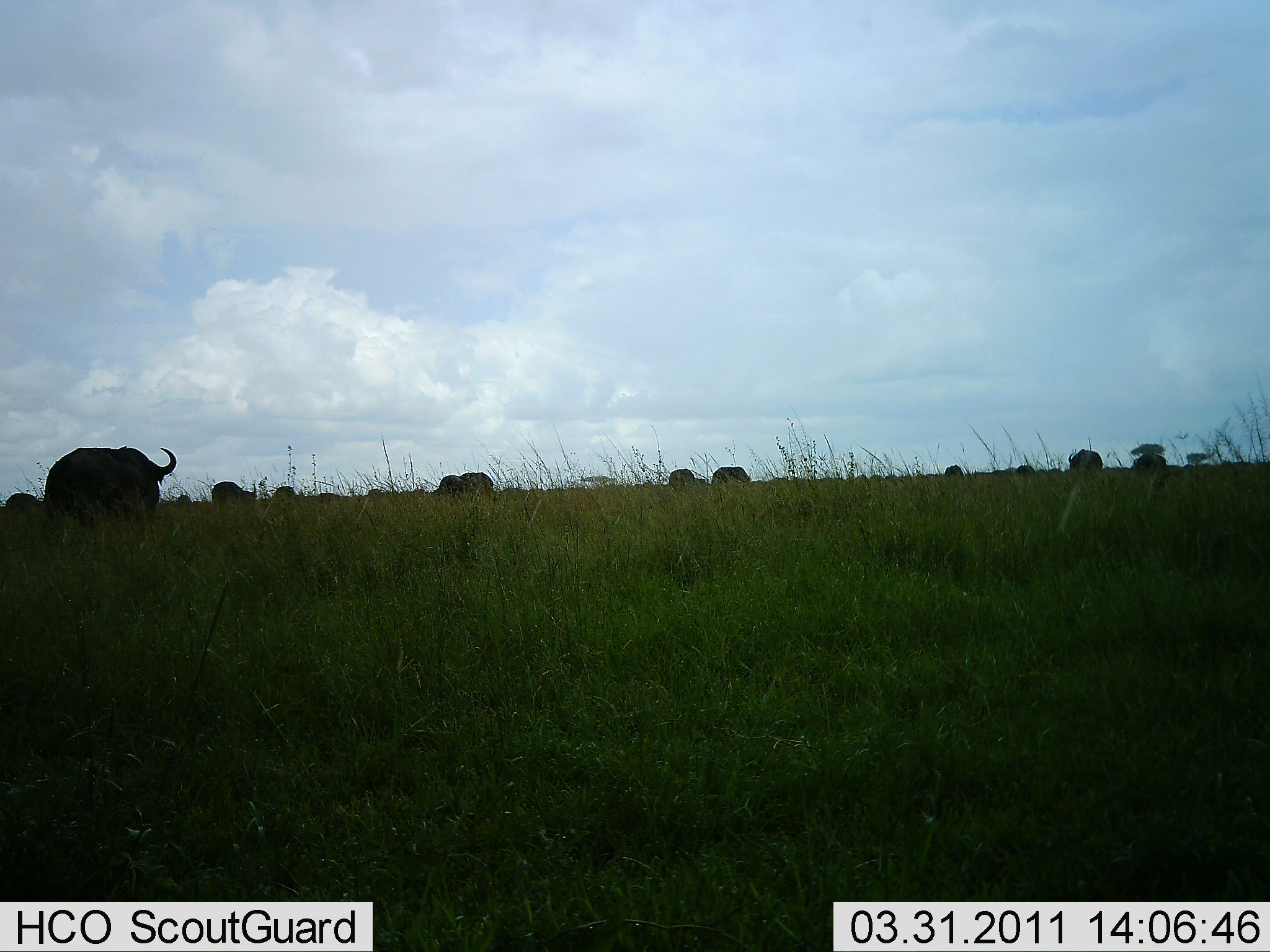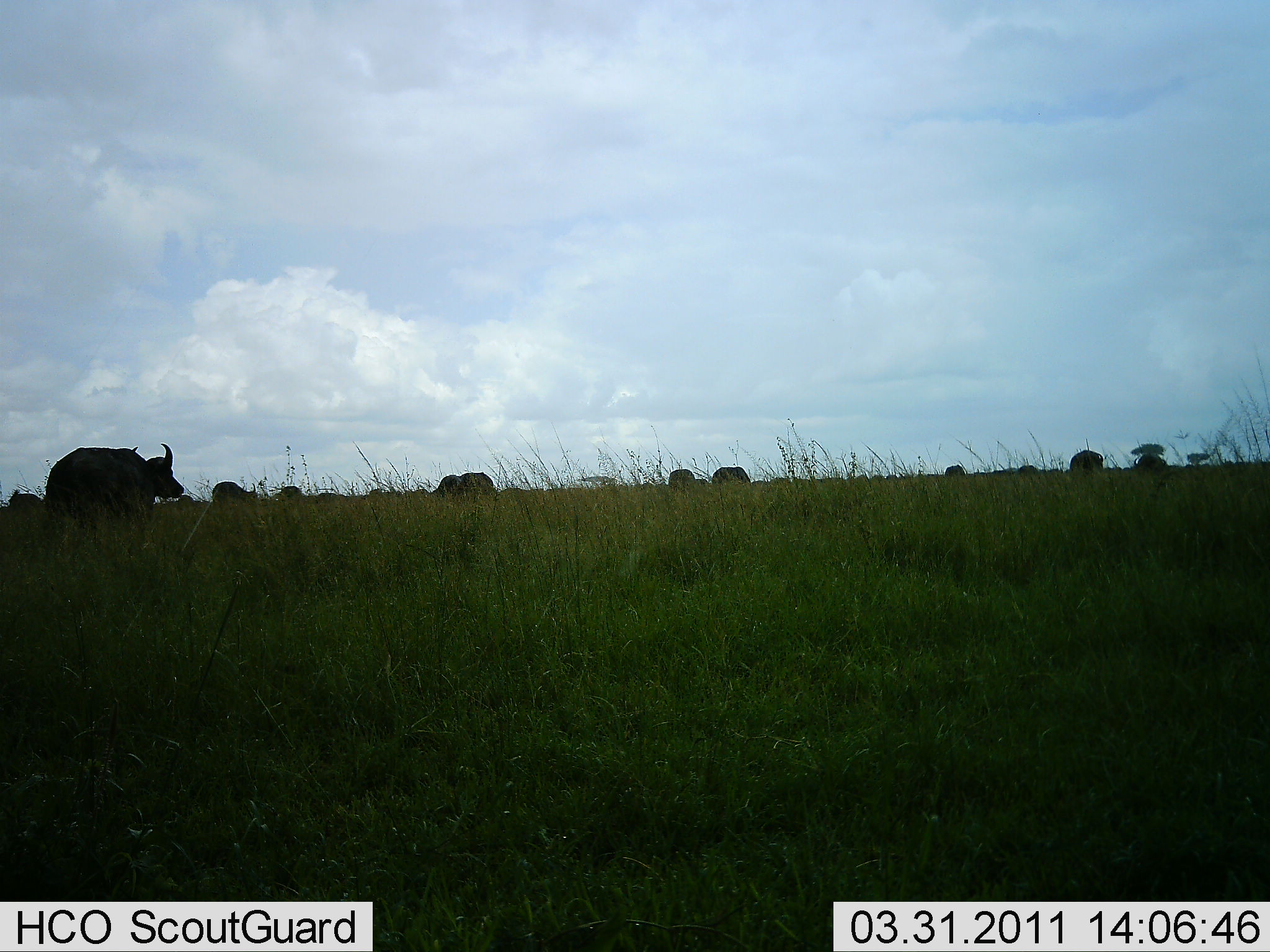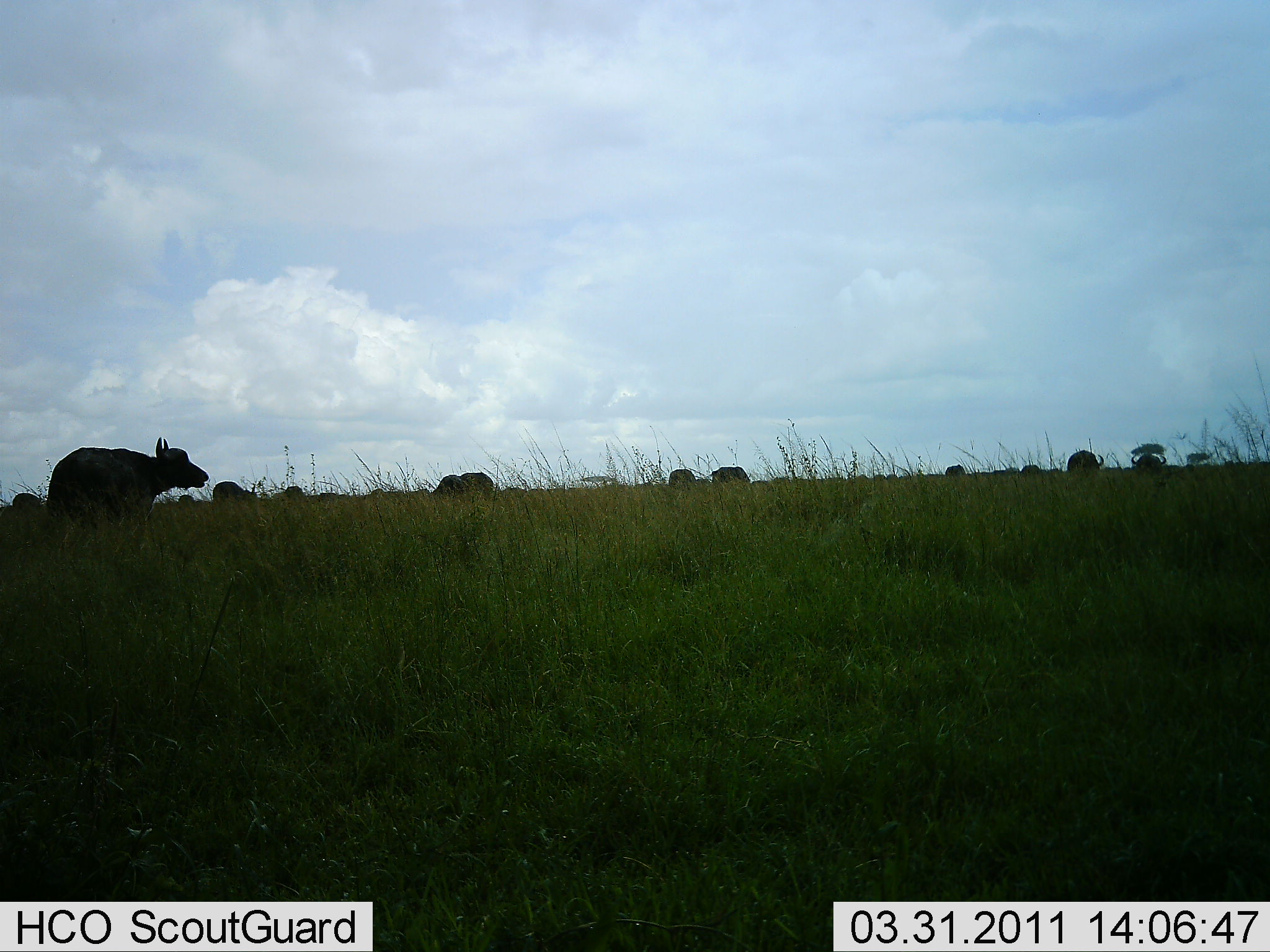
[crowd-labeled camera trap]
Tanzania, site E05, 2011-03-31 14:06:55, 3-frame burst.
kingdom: Animalia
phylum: Chordata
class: Mammalia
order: Artiodactyla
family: Bovidae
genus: Syncerus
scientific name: Syncerus caffer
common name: cape buffalo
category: buffalo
Buffalo (cape buffalo) (Syncerus caffer), count 11-50. Behavior (volunteer vote fractions): standing 55%, resting 9%, moving 18%, interacting 0%. Young present (vote fraction): 0%. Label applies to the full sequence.